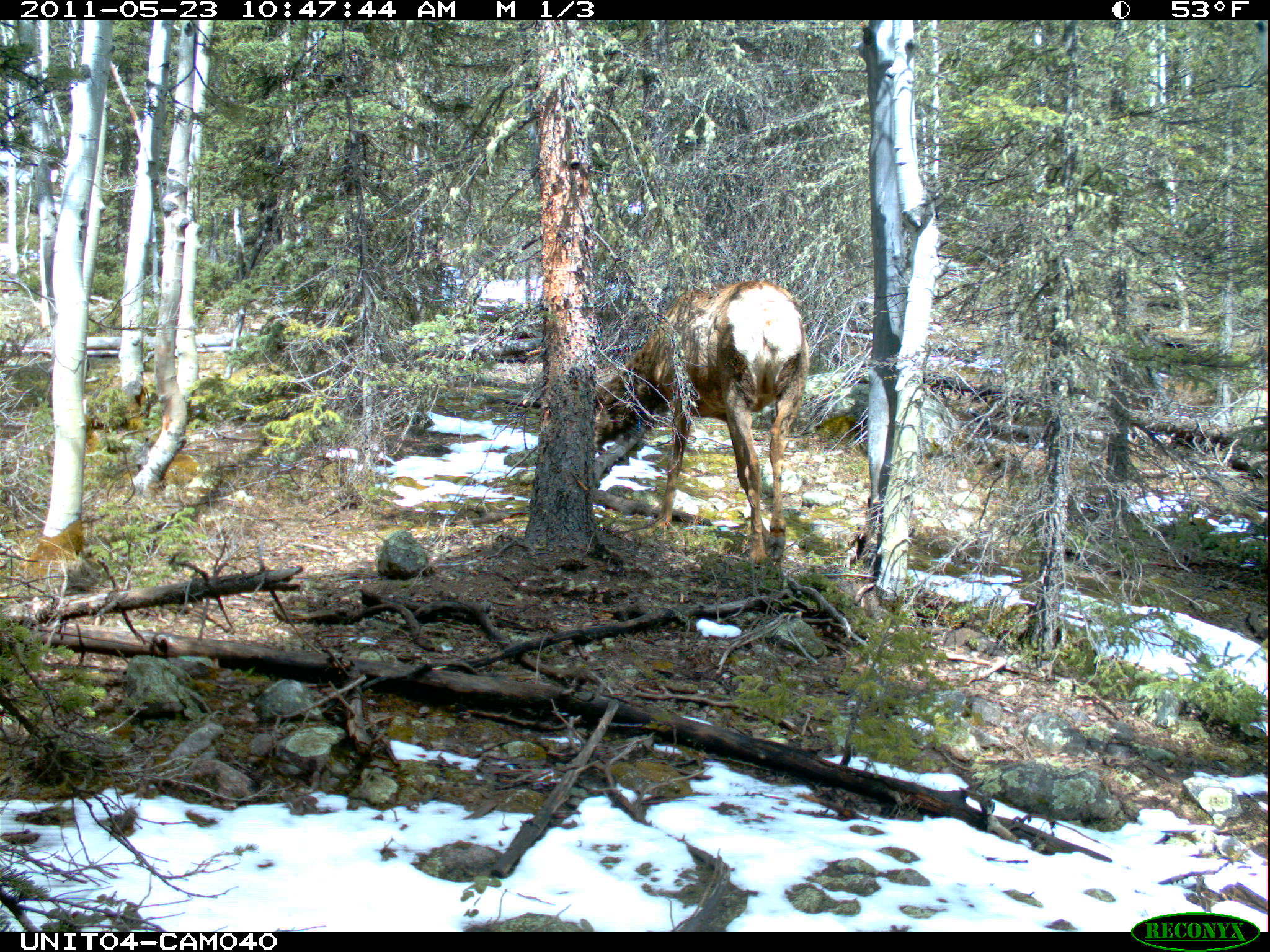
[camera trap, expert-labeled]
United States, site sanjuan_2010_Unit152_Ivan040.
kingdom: Animalia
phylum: Chordata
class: Mammalia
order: Artiodactyla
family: Cervidae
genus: Cervus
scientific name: Cervus elaphus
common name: red deer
Cervus elaphus (red deer).